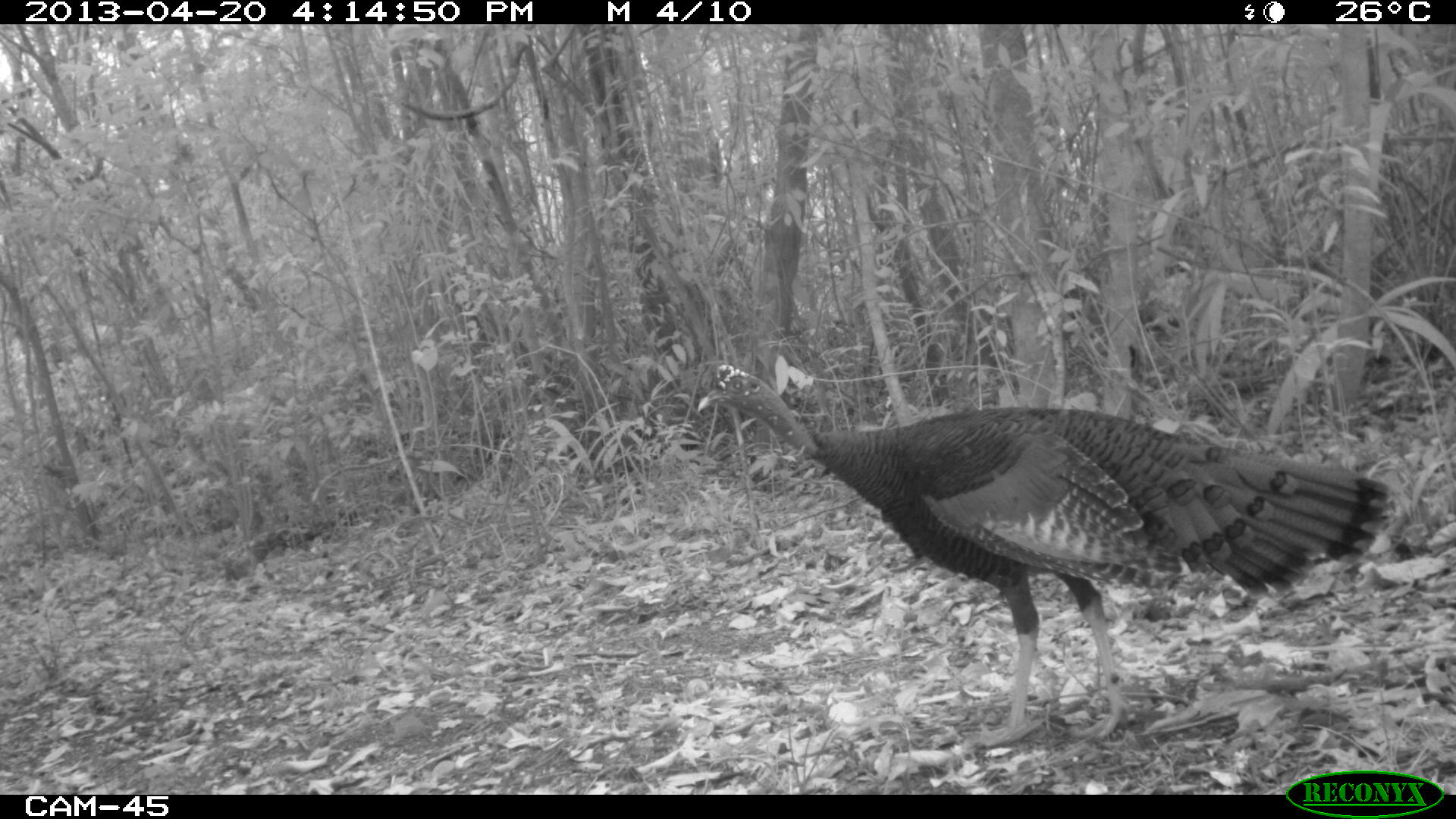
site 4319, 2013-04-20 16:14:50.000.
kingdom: Animalia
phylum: Chordata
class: Aves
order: Galliformes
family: Phasianidae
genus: Meleagris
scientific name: Meleagris ocellata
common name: ocellated turkey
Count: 1.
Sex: male.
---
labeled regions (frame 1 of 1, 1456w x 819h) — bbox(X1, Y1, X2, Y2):
meleagris ocellata: bbox(695, 362, 1391, 746)